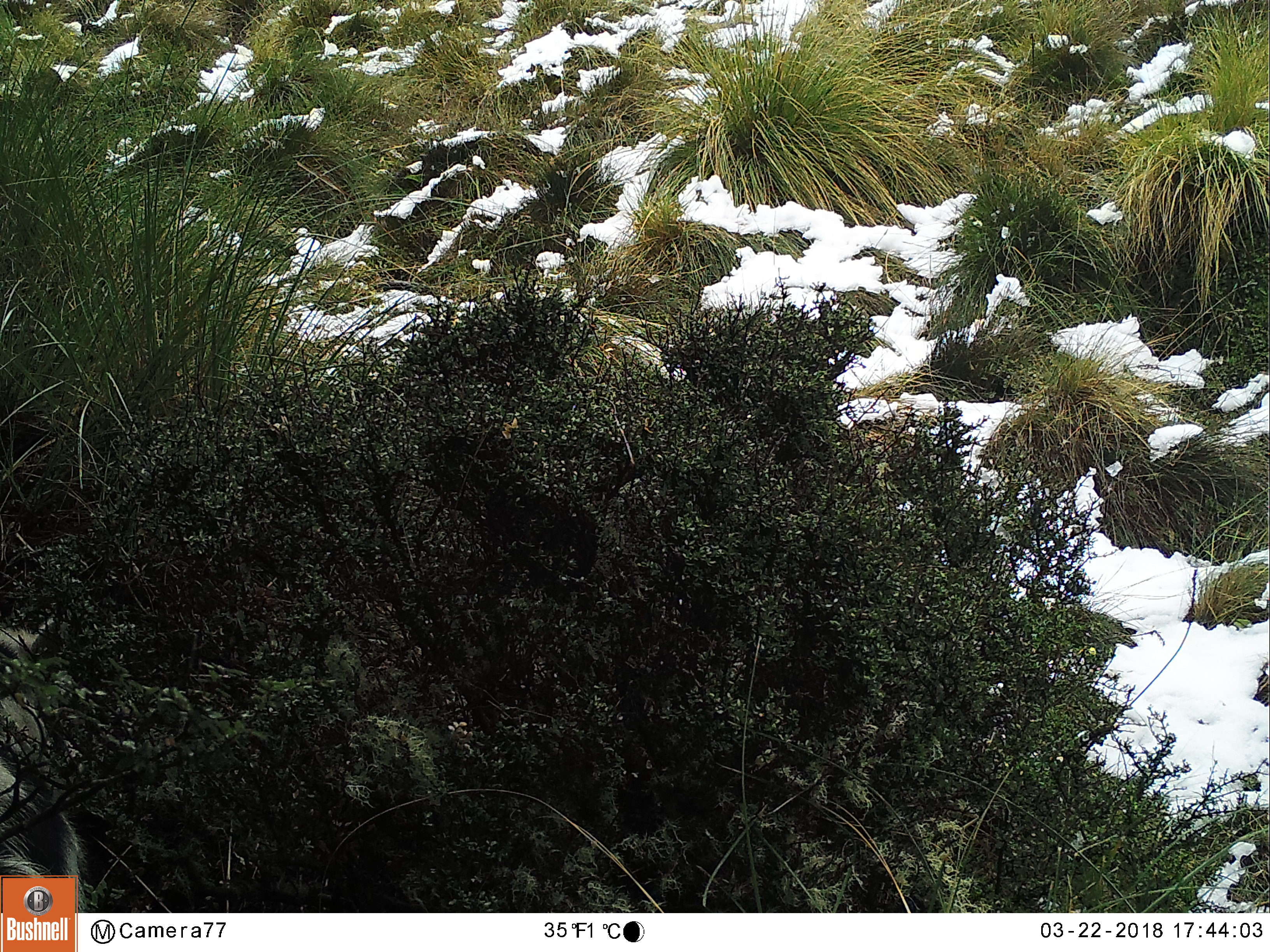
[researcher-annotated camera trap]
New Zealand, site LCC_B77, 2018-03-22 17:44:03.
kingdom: Animalia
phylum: Chordata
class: Mammalia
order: Artiodactyla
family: Suidae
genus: Sus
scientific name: Sus scrofa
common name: pig